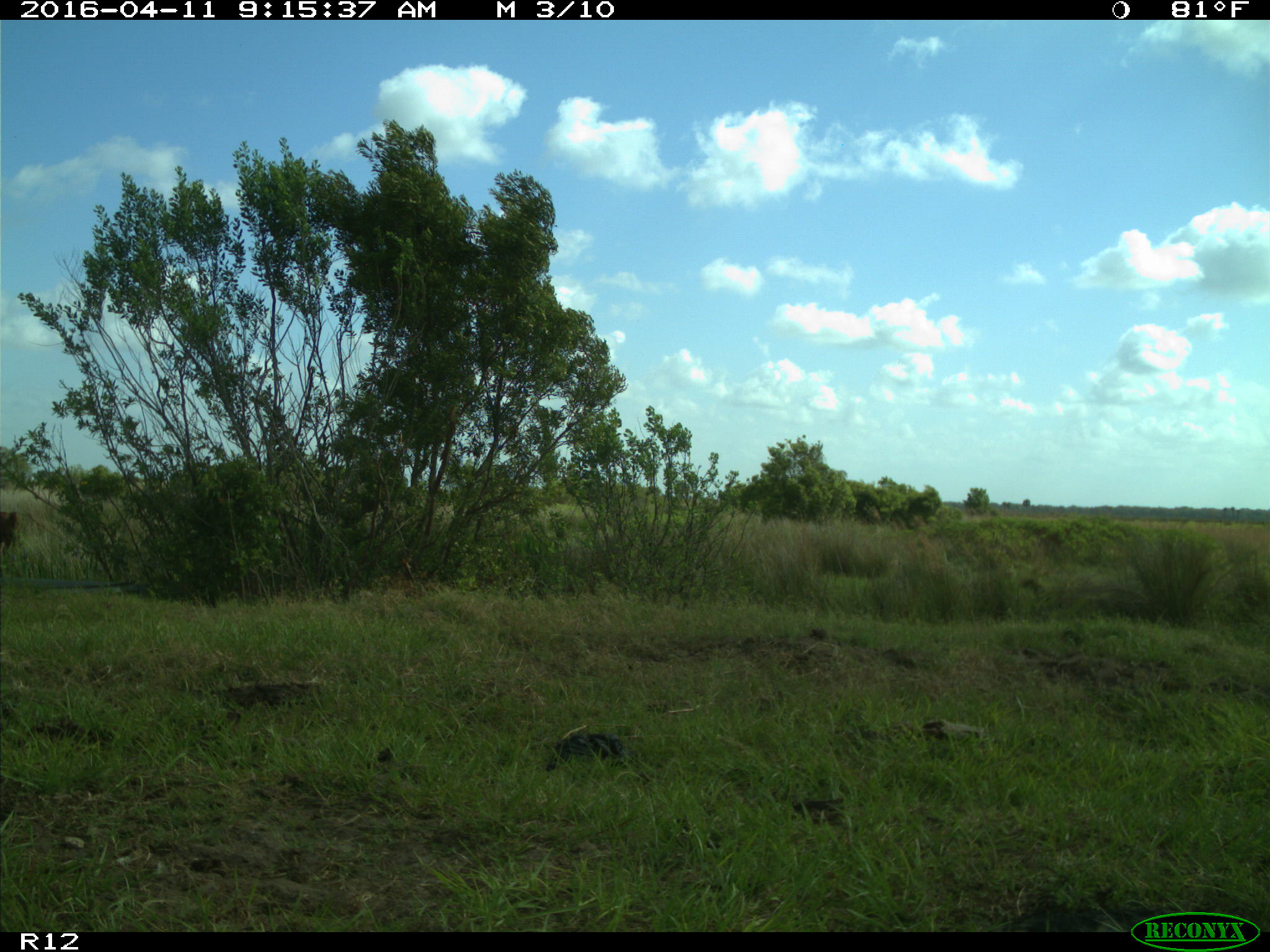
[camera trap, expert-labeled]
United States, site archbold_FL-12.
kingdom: Animalia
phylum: Chordata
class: Mammalia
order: Artiodactyla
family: Bovidae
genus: Bos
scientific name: Bos taurus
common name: domestic cow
Bos taurus (domestic cow).